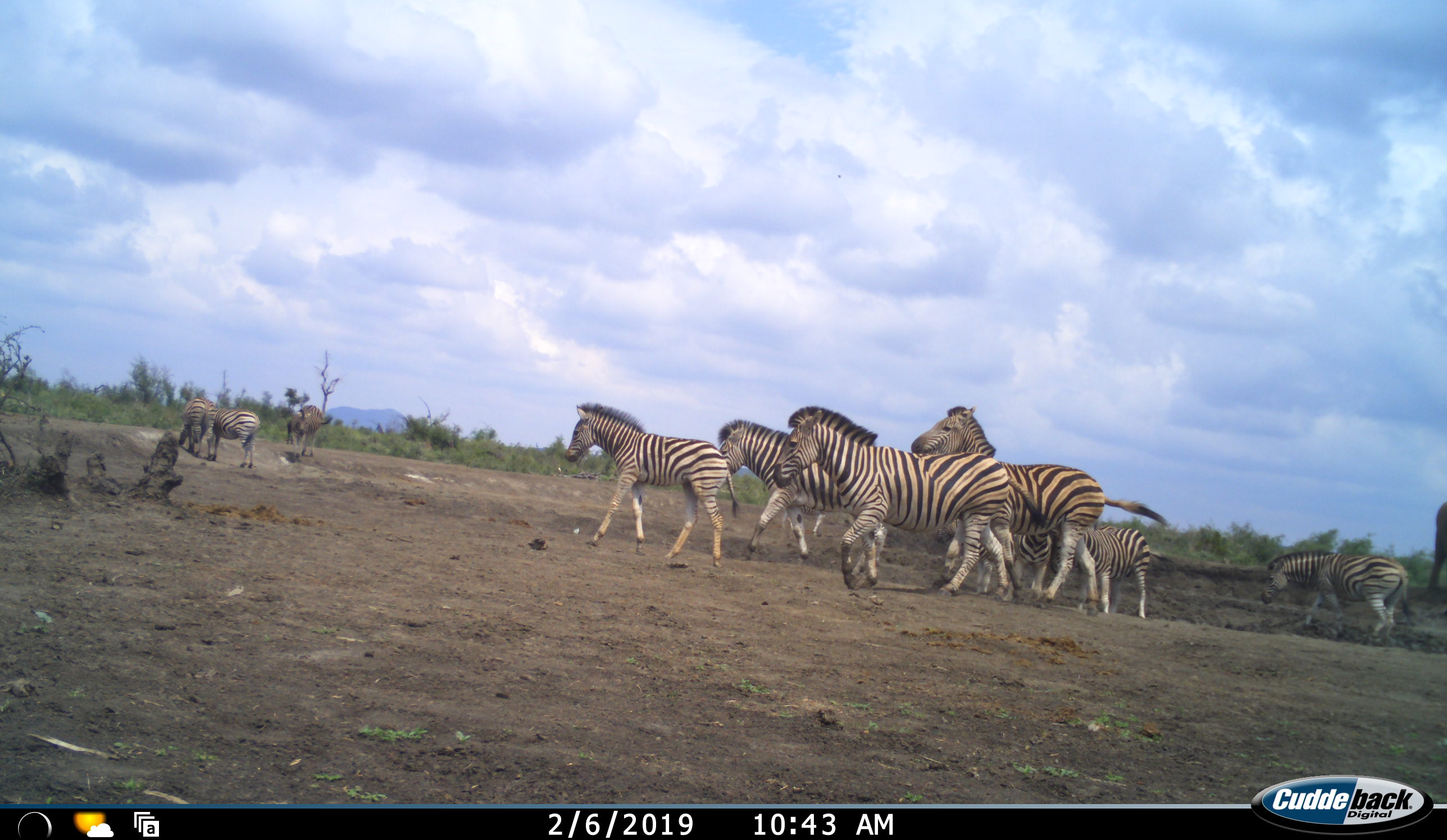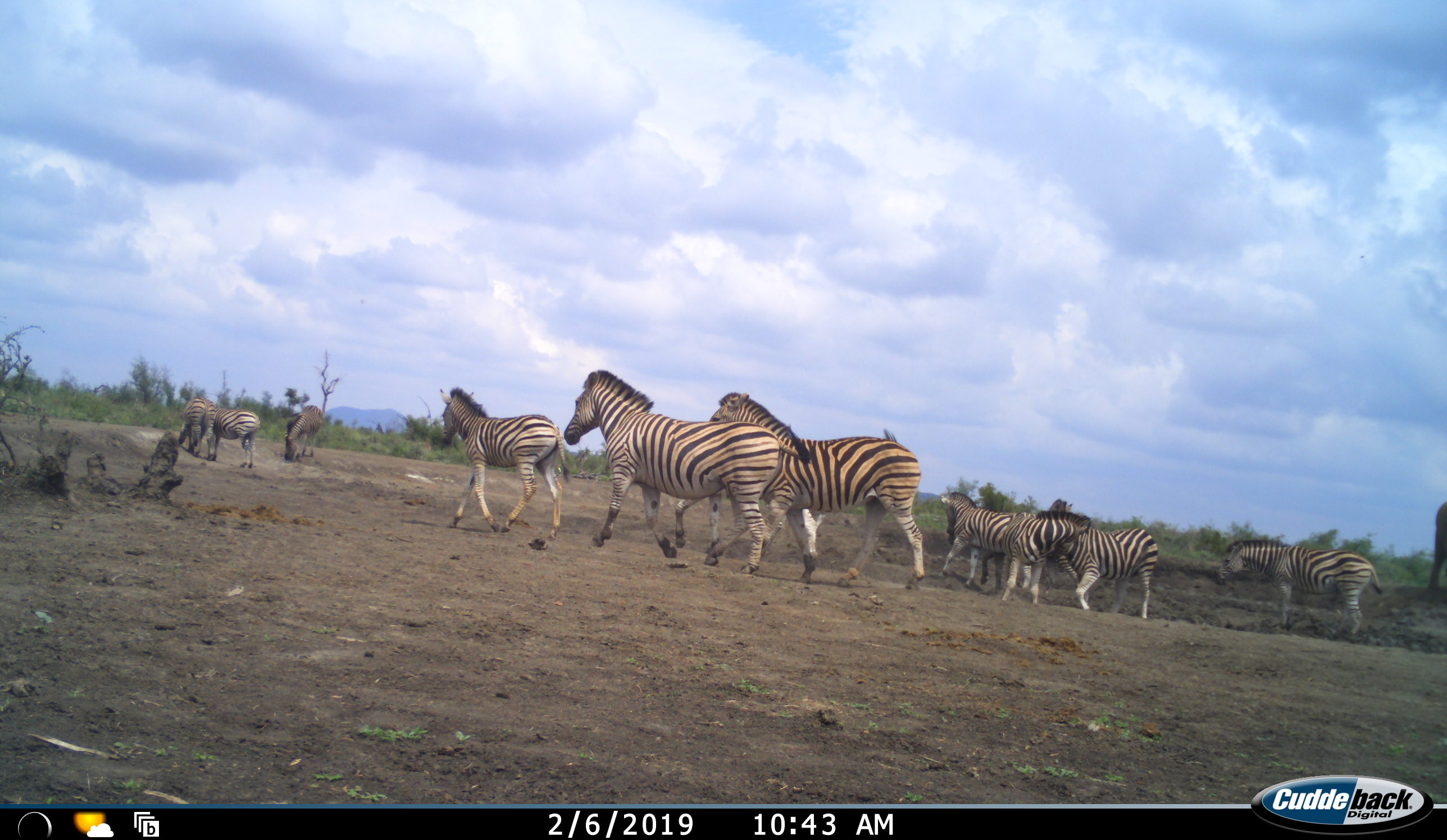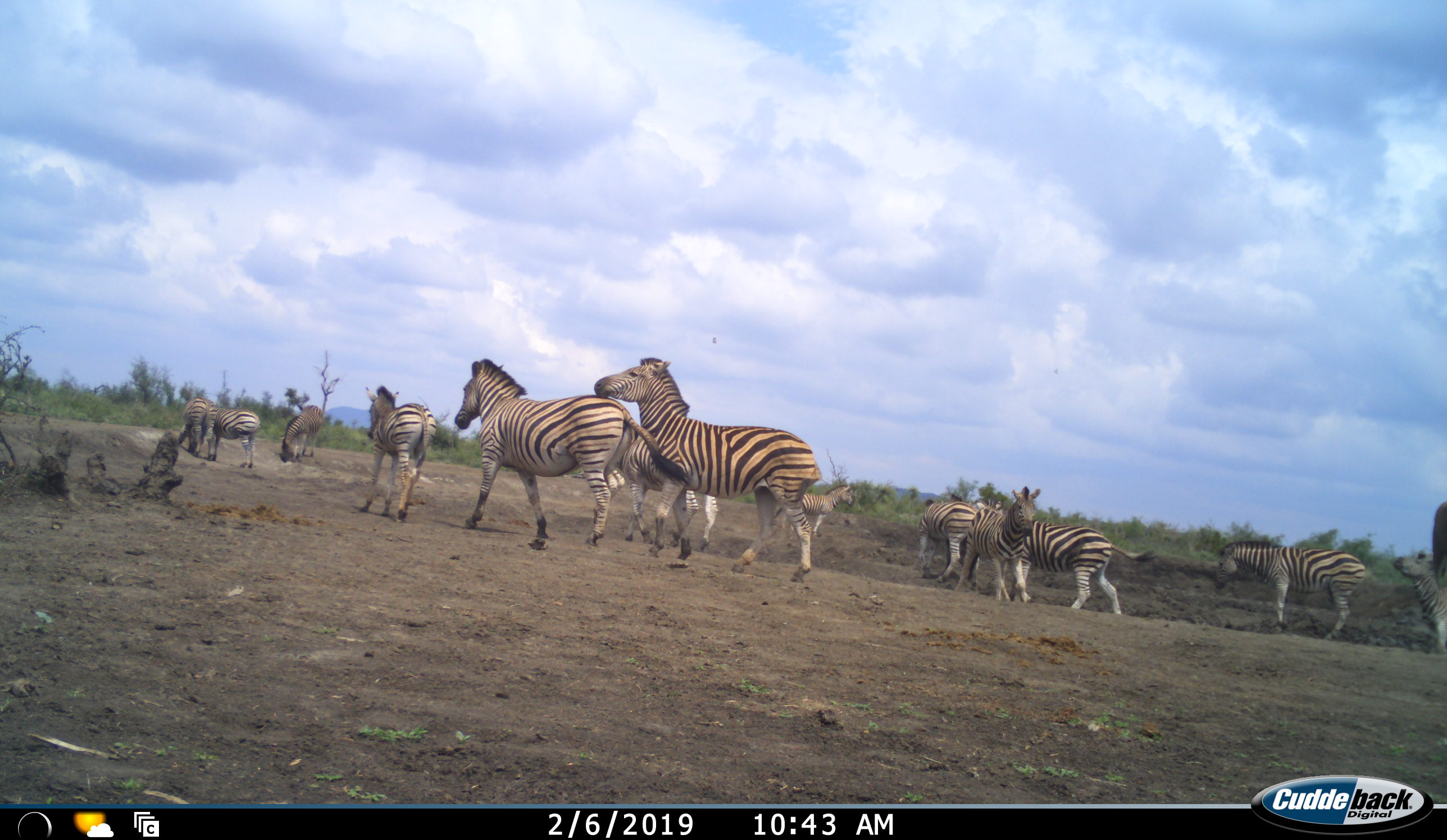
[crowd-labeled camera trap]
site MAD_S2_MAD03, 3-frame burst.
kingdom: Animalia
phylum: Chordata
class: Mammalia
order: Perissodactyla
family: Equidae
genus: Equus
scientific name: Equus quagga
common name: plains zebra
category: zebraplains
Zebraplains (plains zebra) (Equus quagga), count 11-50. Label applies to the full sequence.